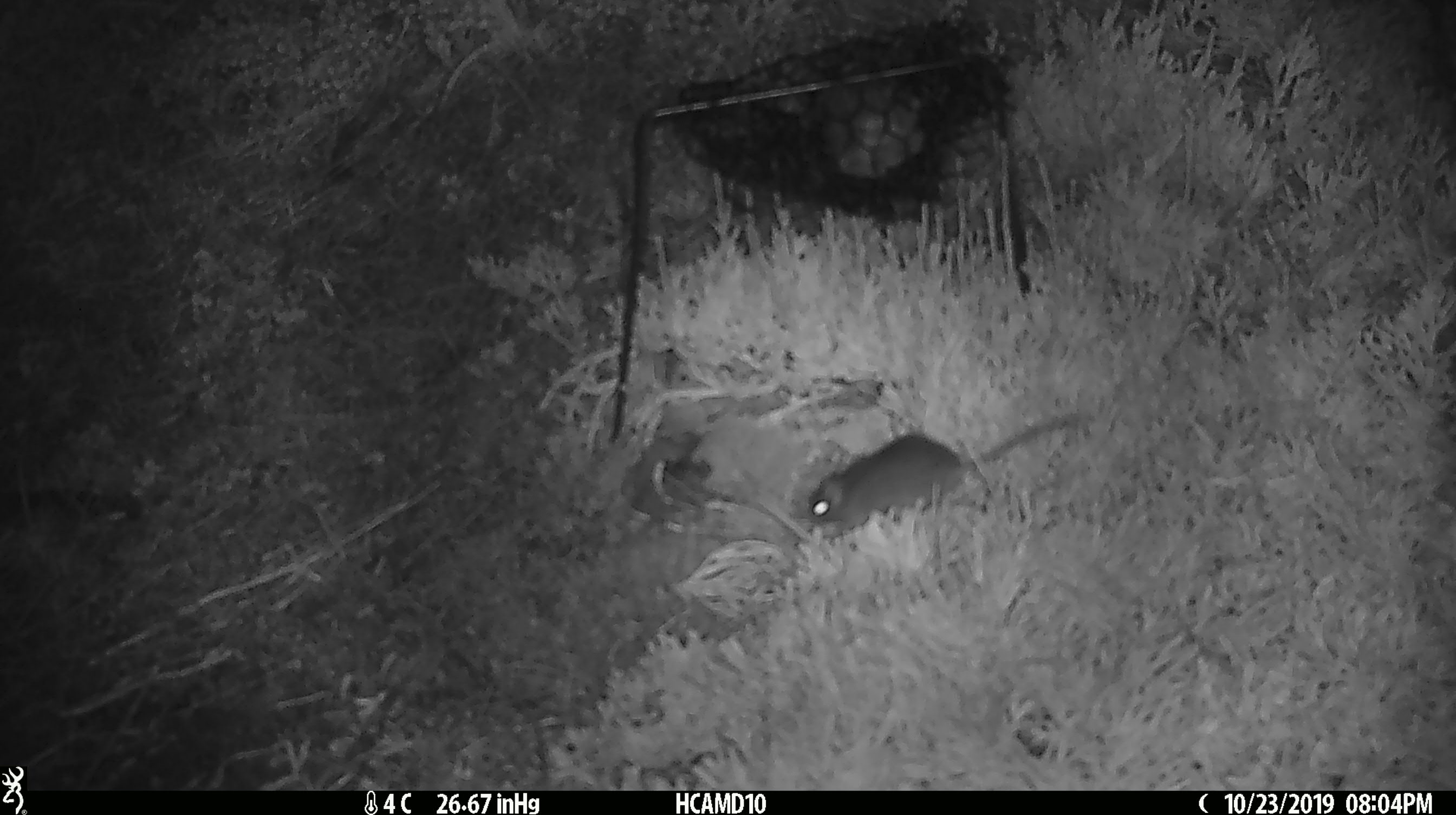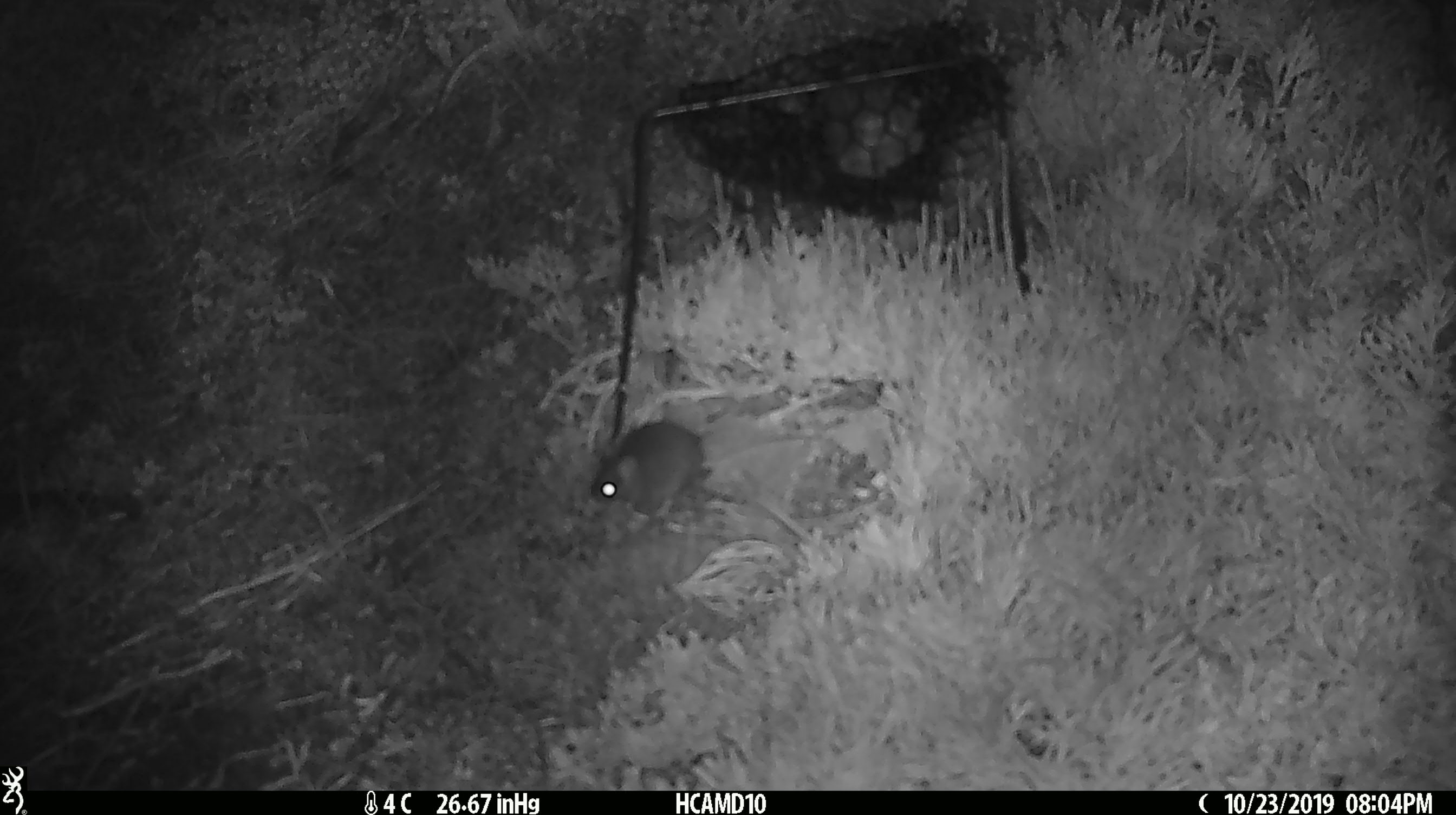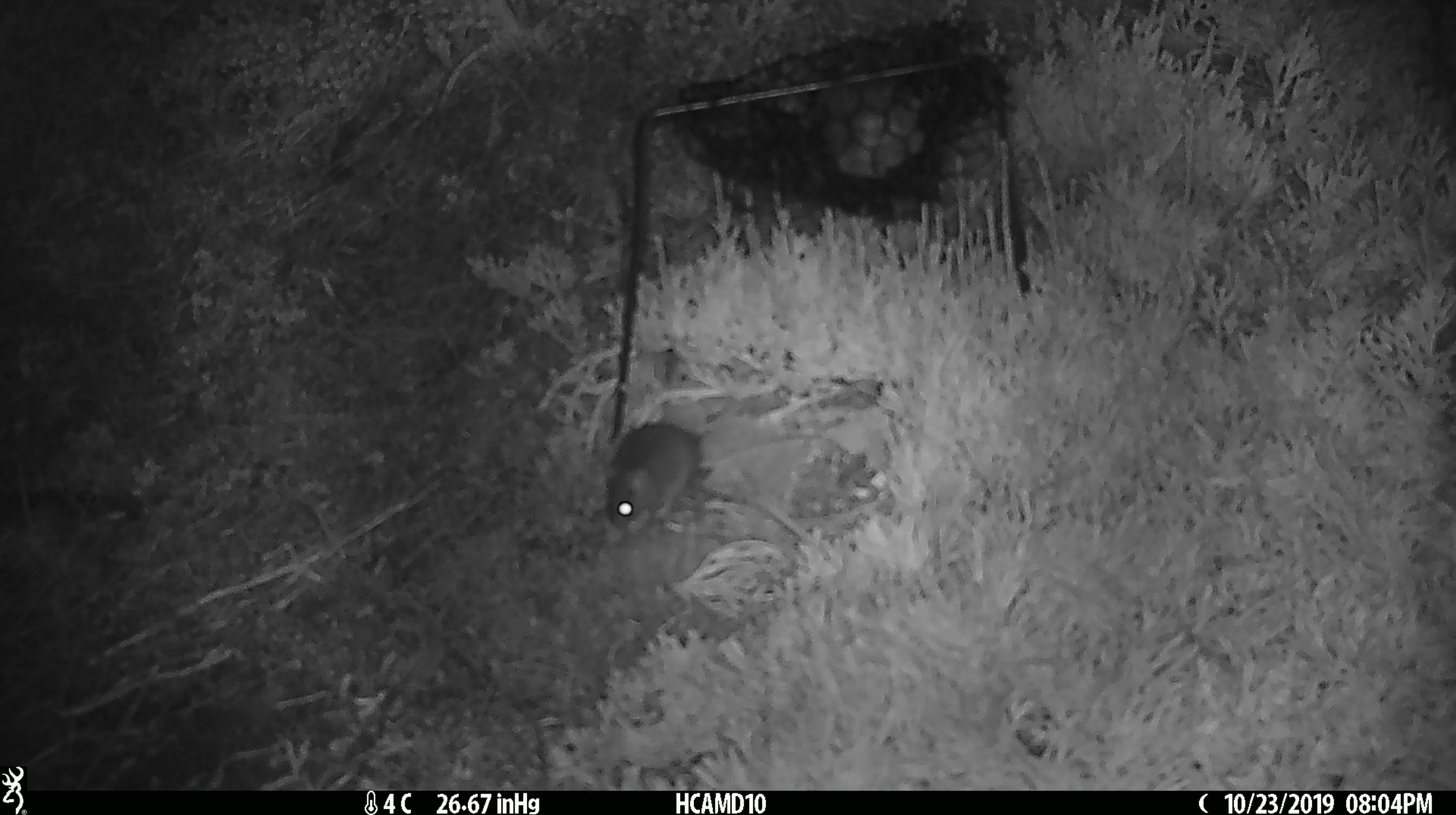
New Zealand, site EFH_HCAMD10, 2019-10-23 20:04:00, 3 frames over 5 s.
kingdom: Animalia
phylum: Chordata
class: Mammalia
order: Rodentia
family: Muridae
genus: Mus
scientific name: Mus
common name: mouse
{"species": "mouse (Mus)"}